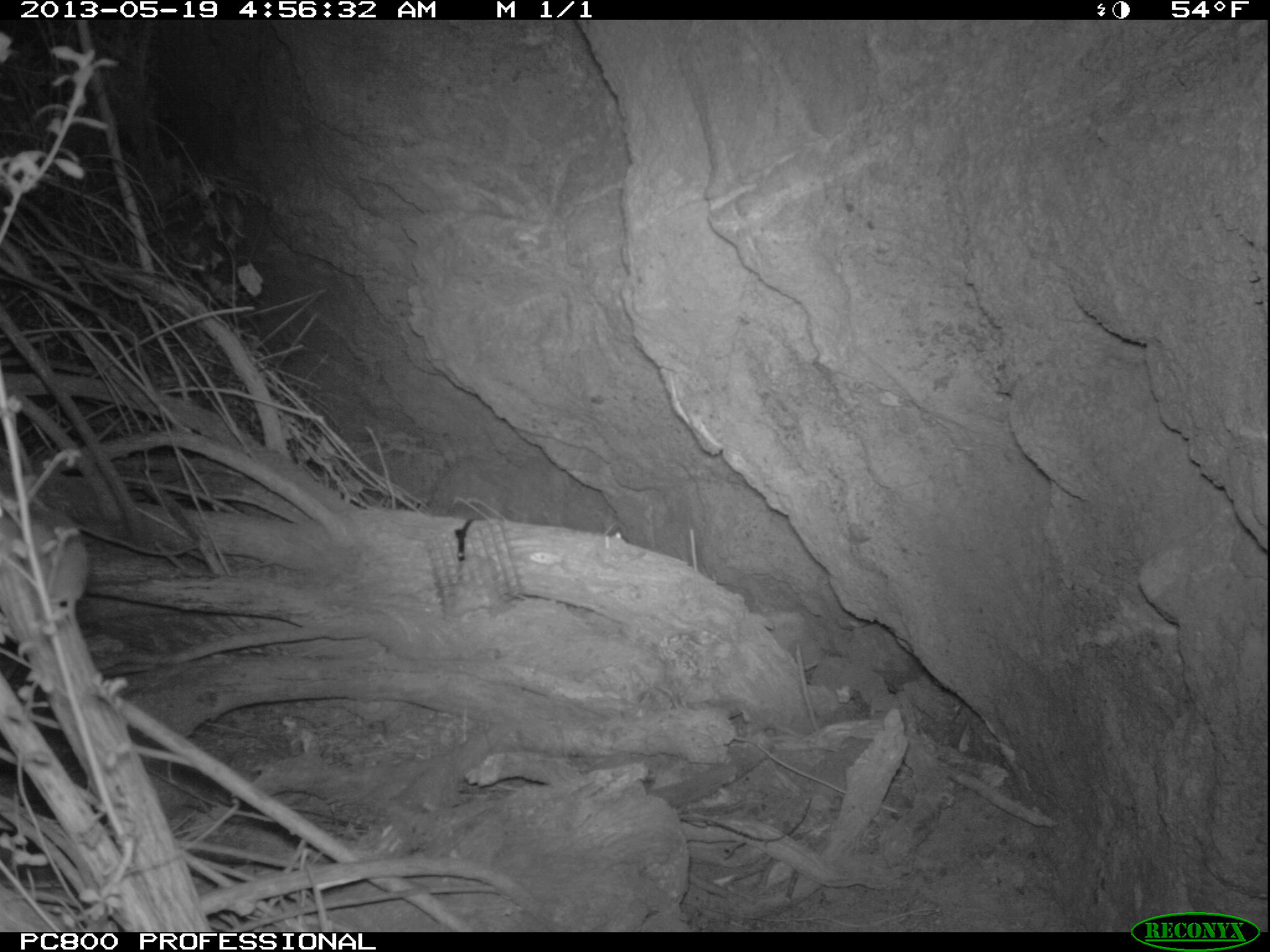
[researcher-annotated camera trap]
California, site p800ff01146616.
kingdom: Animalia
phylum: Chordata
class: Mammalia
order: Rodentia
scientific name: Rodentia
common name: rodent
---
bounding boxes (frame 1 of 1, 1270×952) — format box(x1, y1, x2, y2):
rodent: box(24, 508, 94, 671)